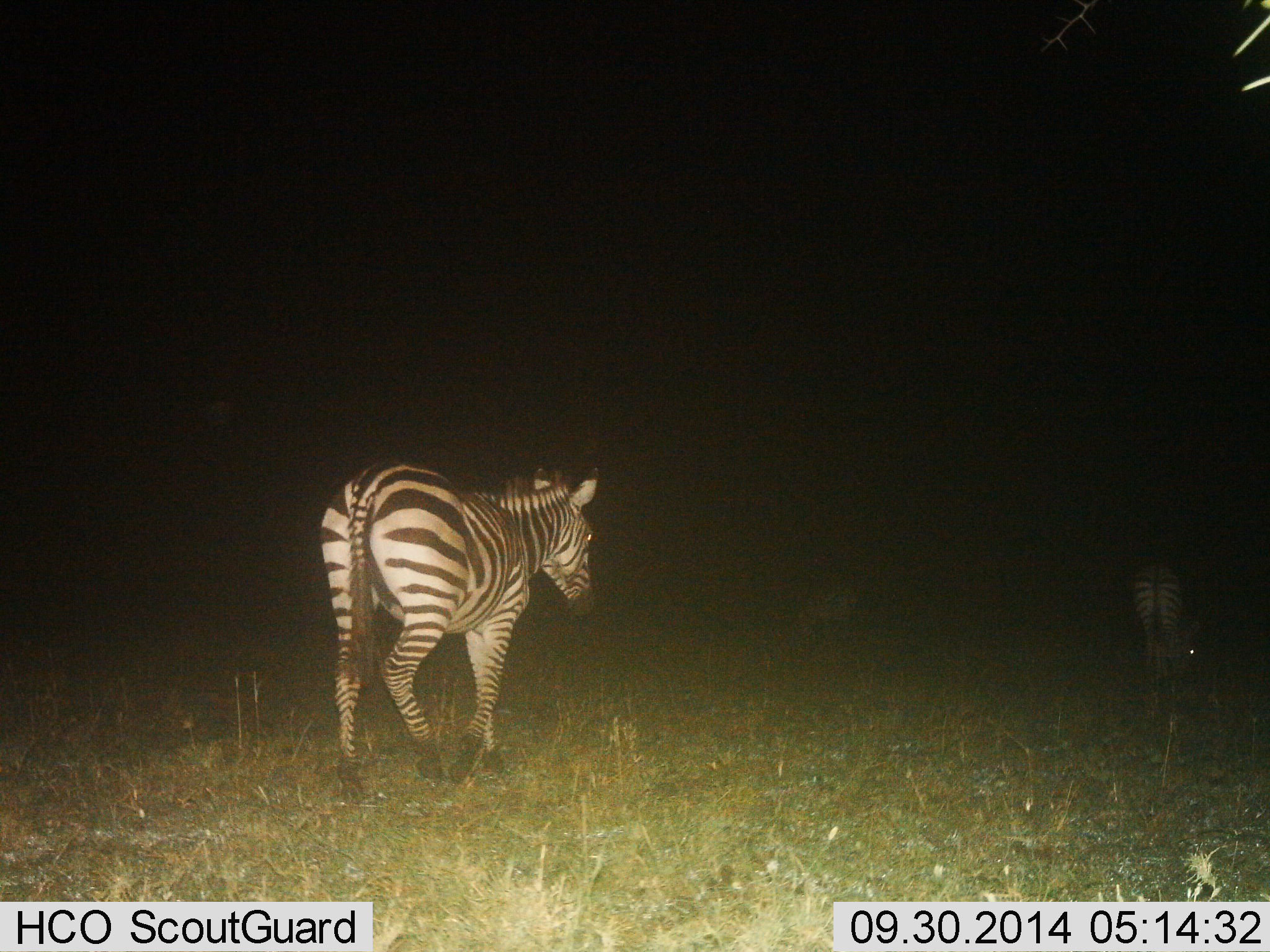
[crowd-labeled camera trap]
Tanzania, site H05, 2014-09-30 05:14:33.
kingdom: Animalia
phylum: Chordata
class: Mammalia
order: Perissodactyla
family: Equidae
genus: Equus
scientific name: Equus quagga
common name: plains zebra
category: zebra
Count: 2.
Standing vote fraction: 20%.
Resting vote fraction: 0%.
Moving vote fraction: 80%.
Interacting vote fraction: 0%.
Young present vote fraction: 0%.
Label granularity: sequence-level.